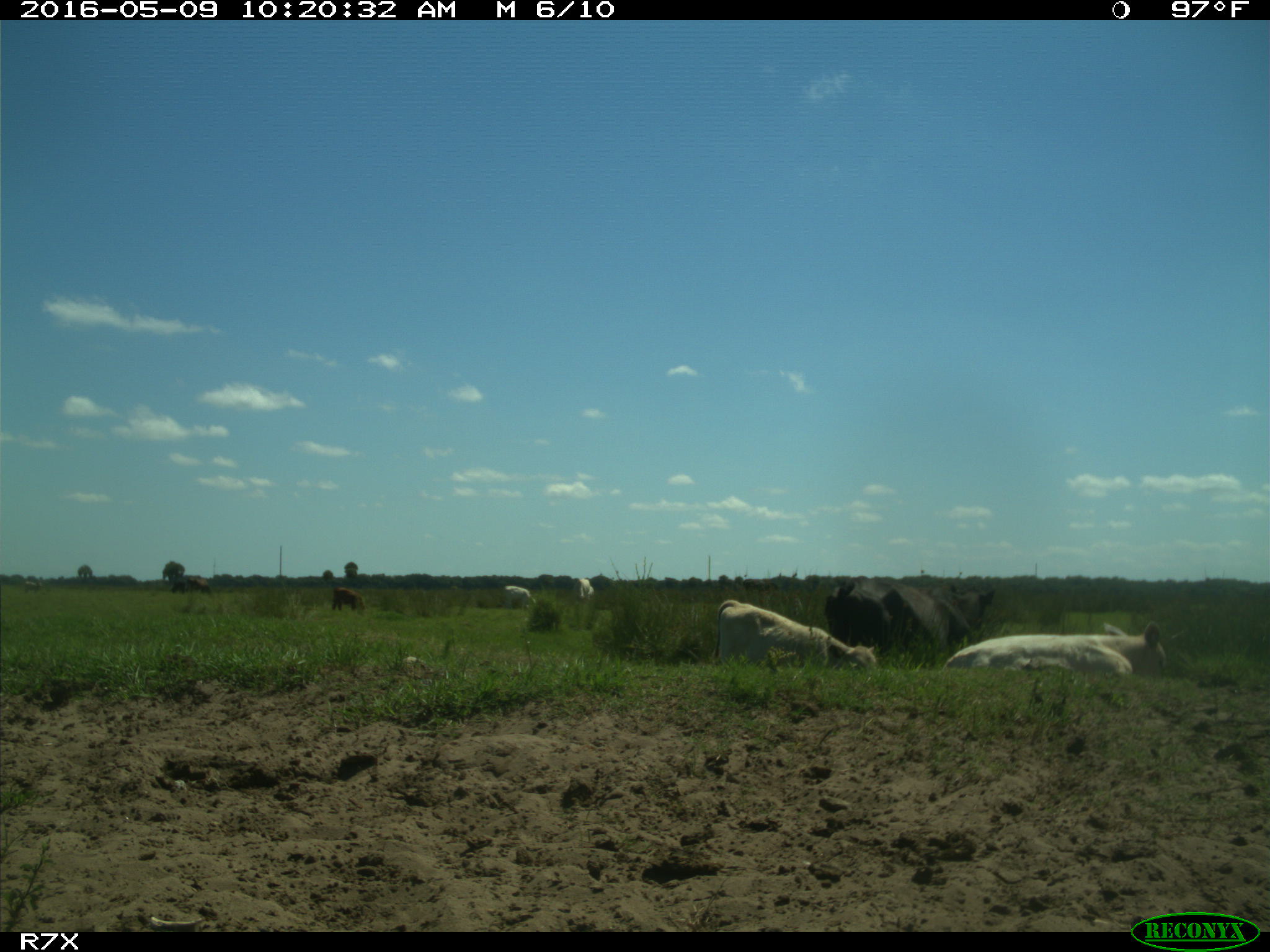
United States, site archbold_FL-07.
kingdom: Animalia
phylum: Chordata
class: Mammalia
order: Artiodactyla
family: Bovidae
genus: Bos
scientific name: Bos taurus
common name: domestic cow